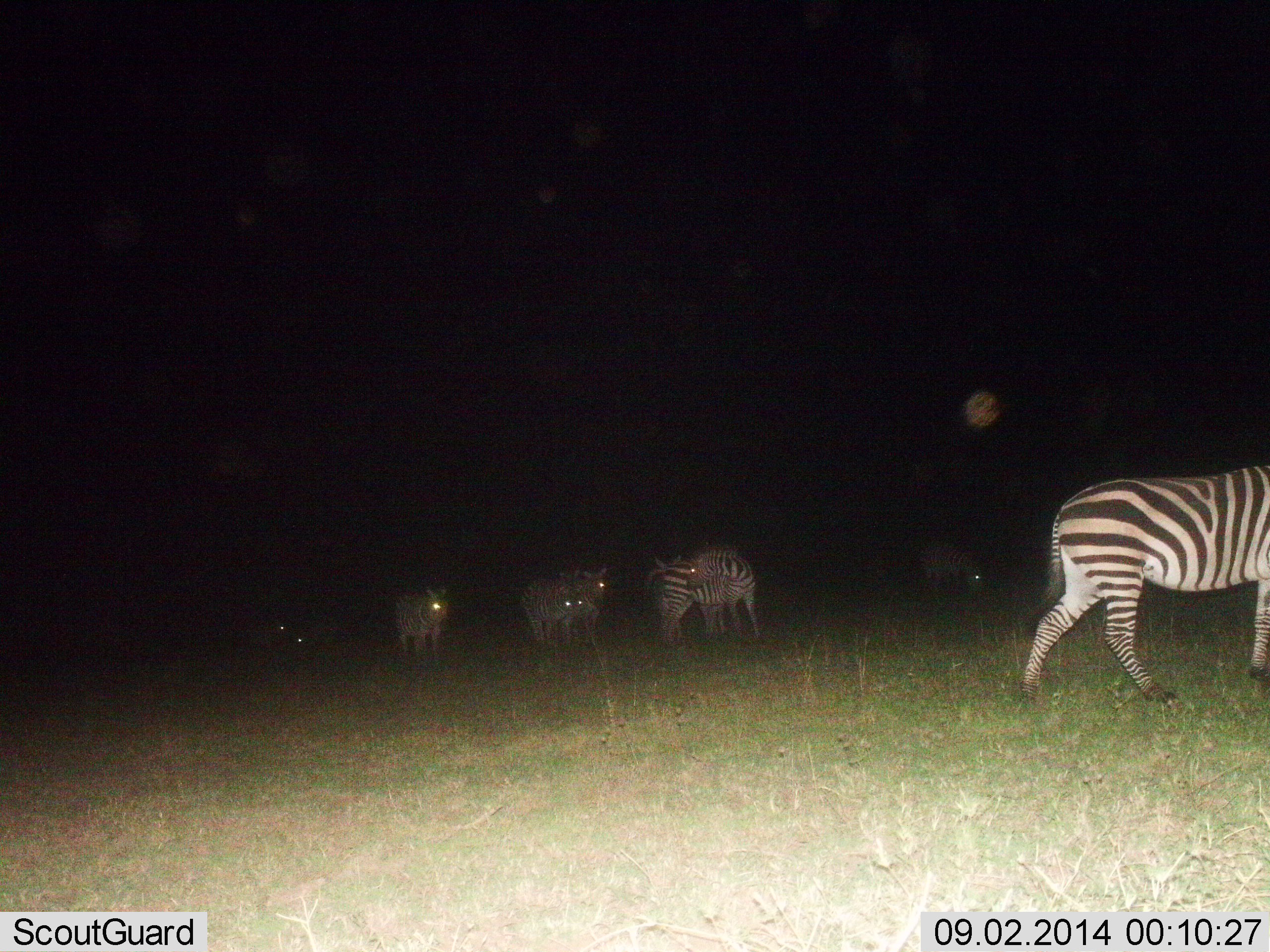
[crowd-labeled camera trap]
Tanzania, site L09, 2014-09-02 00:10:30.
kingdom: Animalia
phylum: Chordata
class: Mammalia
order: Perissodactyla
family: Equidae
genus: Equus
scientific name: Equus quagga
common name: plains zebra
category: zebra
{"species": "zebra (plains zebra) (Equus quagga)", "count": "8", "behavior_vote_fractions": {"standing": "64%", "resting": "9%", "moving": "73%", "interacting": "0%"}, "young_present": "0%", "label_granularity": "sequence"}